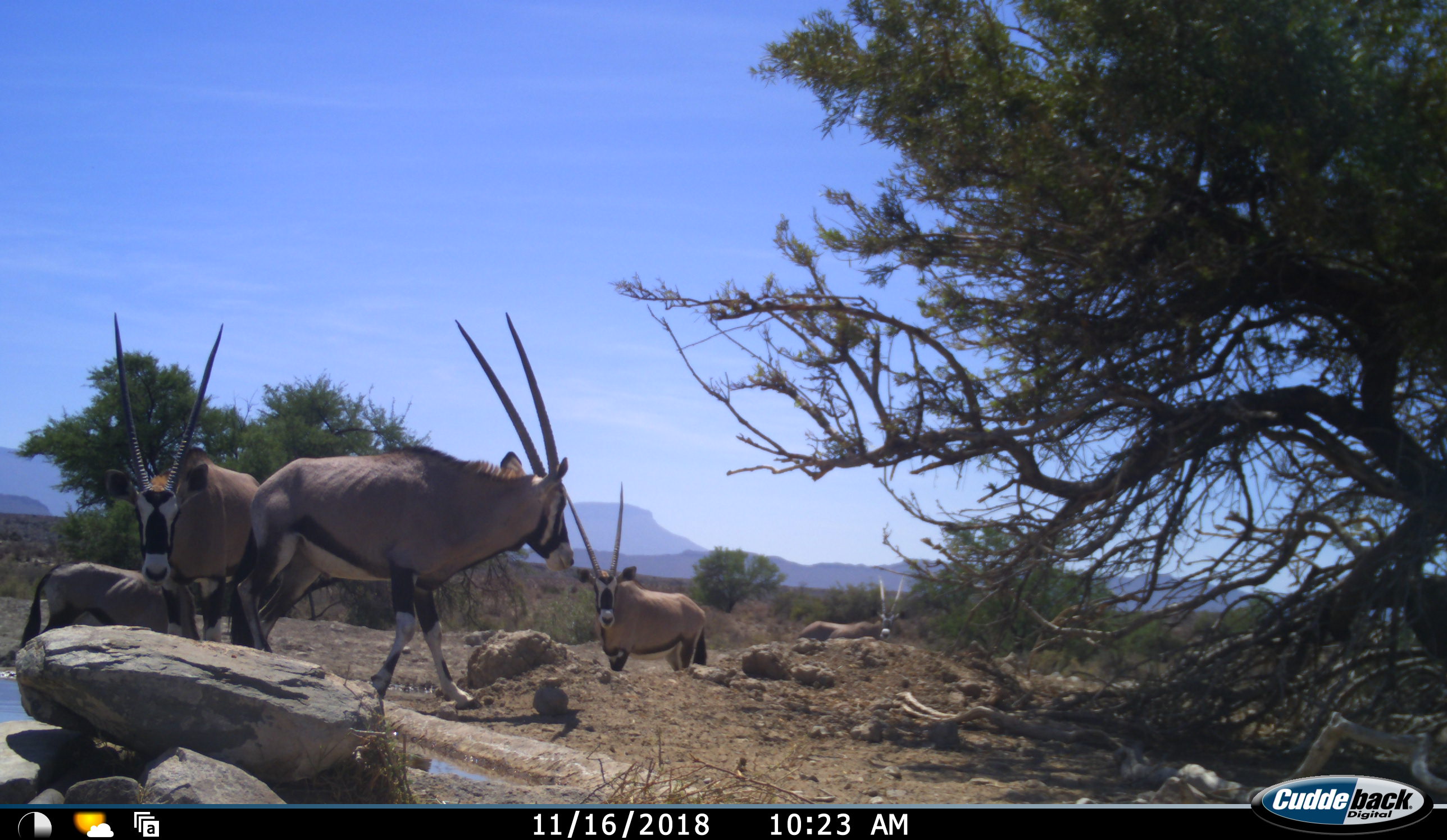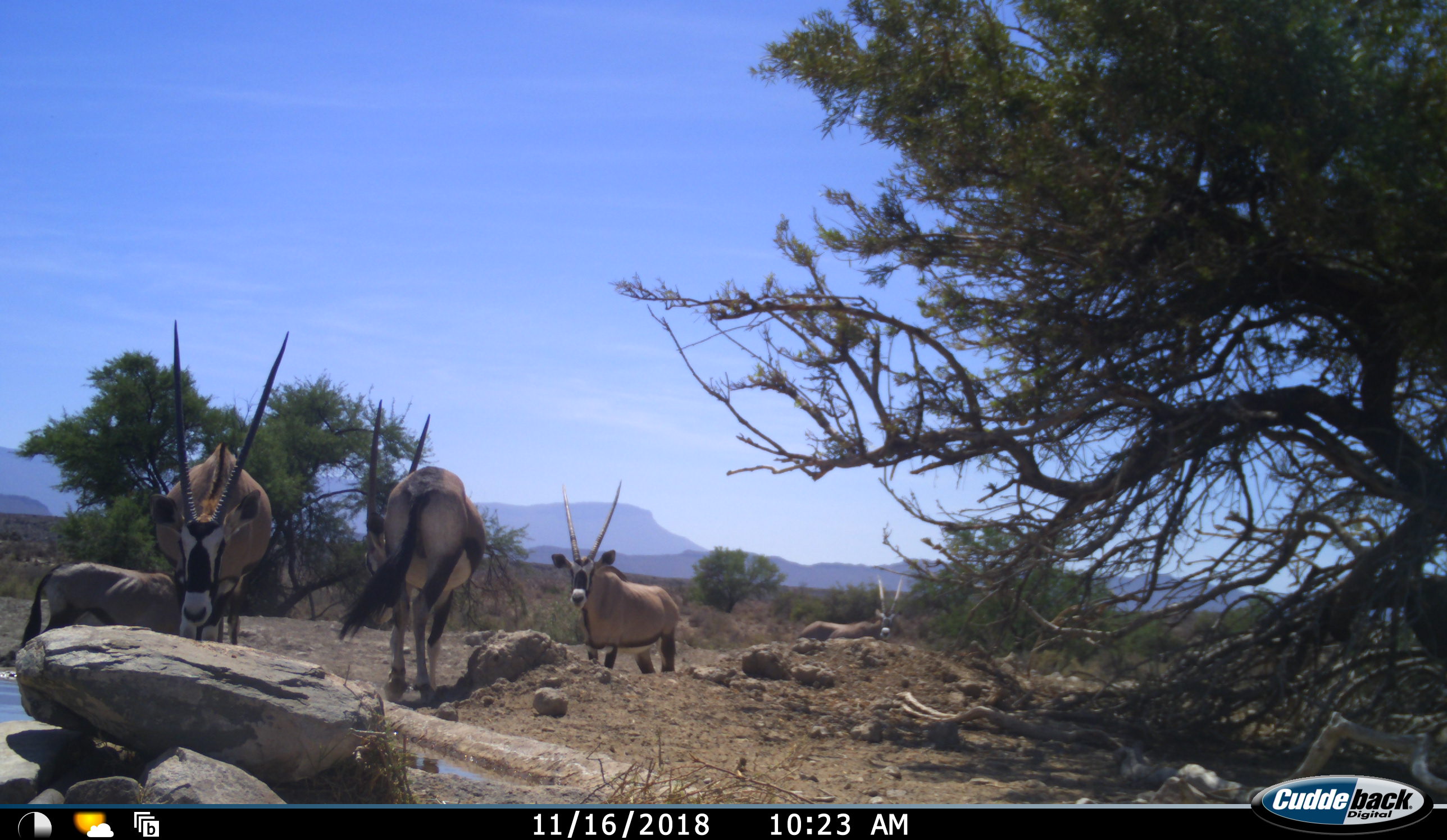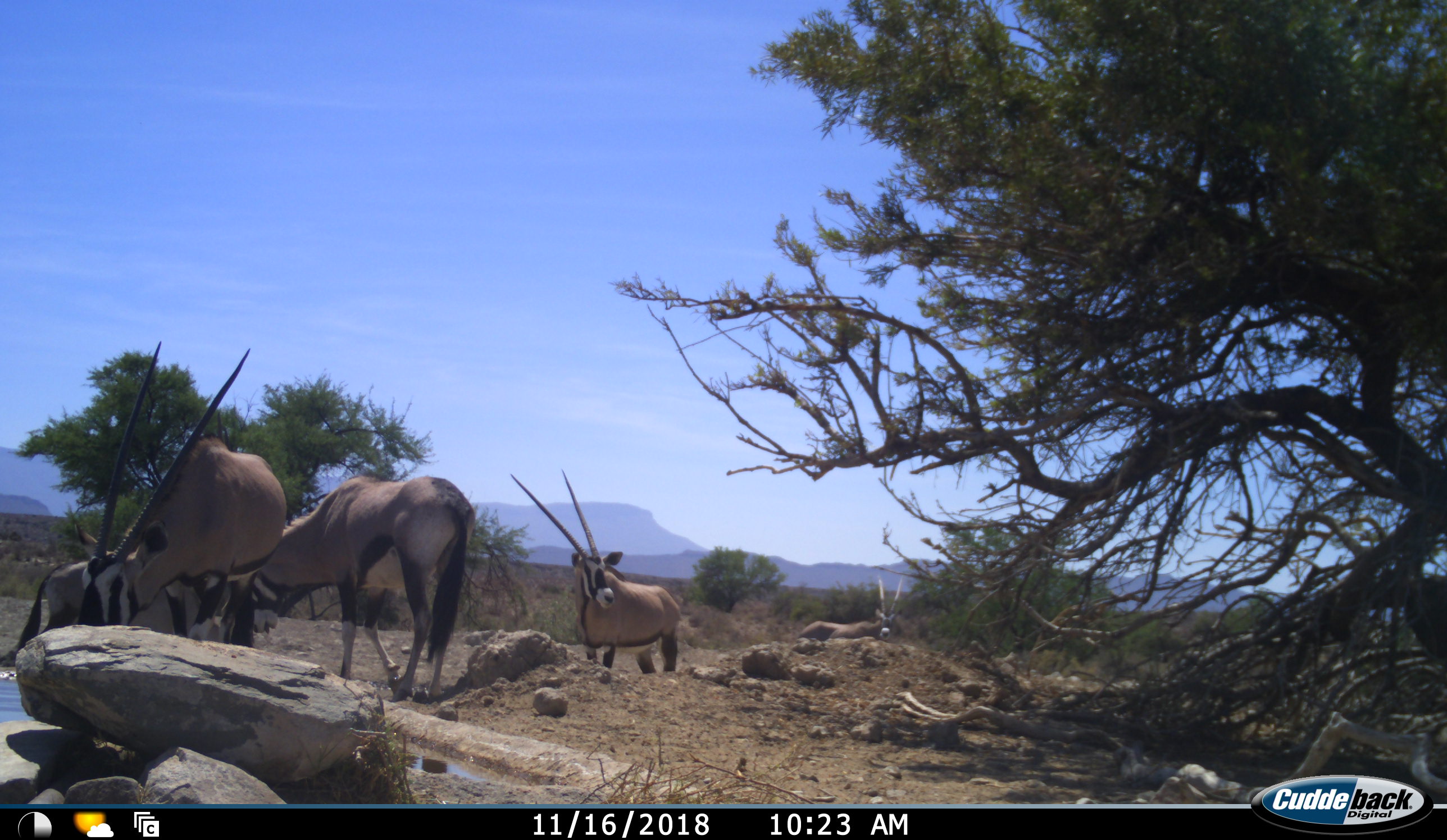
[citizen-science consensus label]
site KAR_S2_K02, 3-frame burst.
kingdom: Animalia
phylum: Chordata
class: Mammalia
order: Artiodactyla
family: Bovidae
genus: Oryx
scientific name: Oryx gazella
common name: gemsbok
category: oryx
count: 5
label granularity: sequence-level